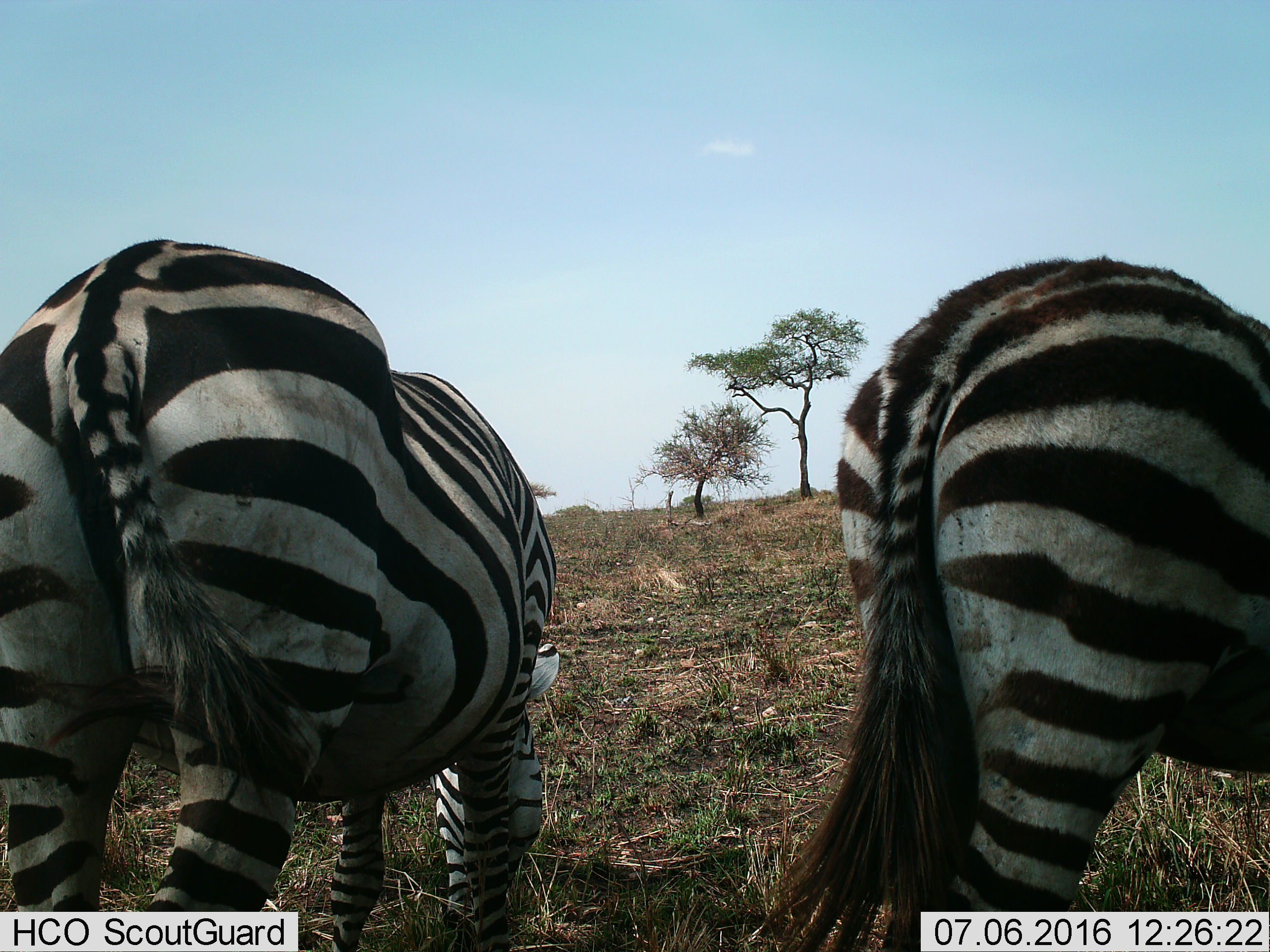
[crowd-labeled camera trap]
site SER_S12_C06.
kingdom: Animalia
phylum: Chordata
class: Mammalia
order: Perissodactyla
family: Equidae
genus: Equus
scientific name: Equus quagga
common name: plains zebra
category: zebraplains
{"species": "zebraplains (plains zebra) (Equus quagga)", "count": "2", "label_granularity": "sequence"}